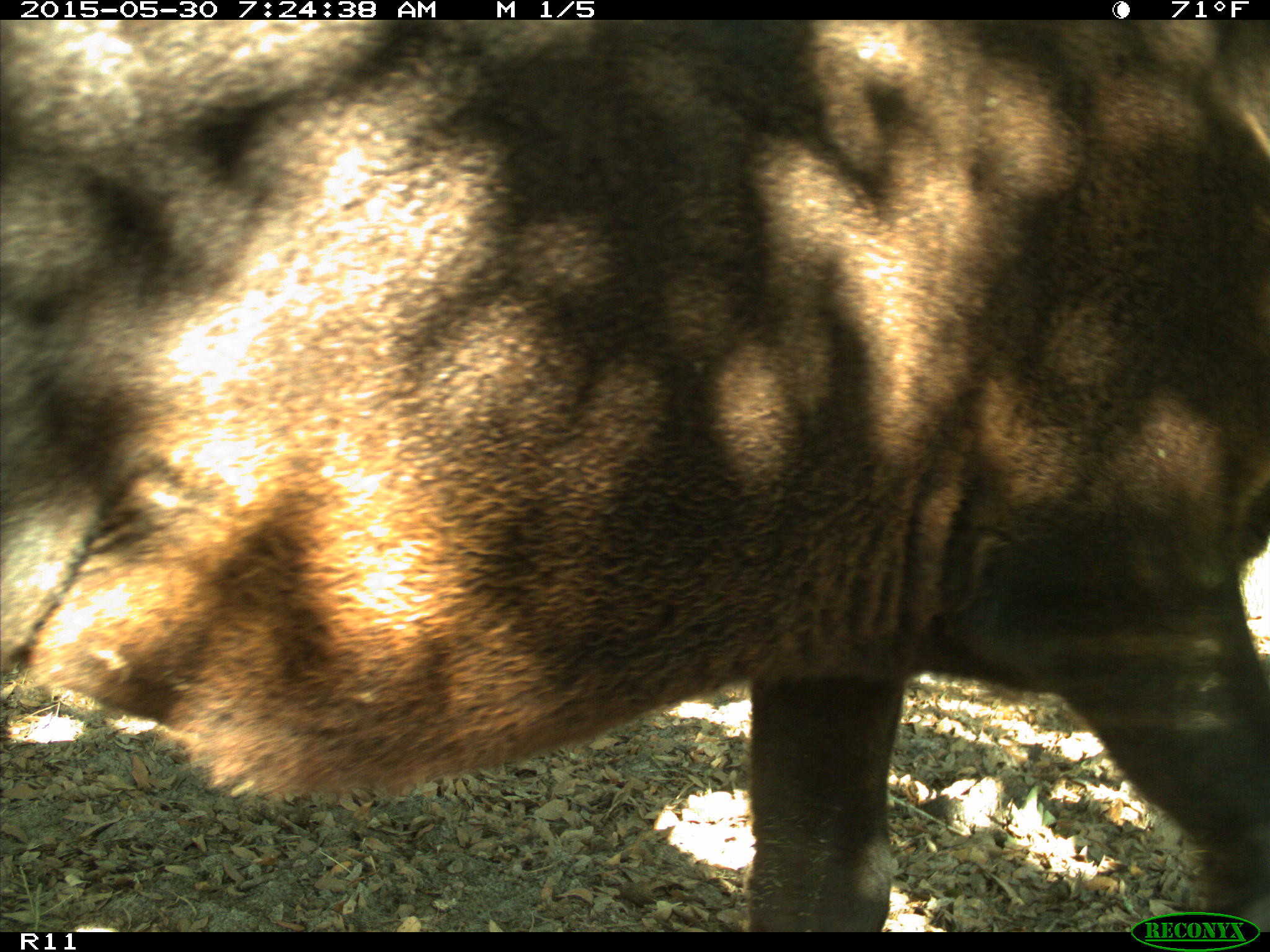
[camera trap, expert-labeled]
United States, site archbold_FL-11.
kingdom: Animalia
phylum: Chordata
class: Mammalia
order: Artiodactyla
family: Bovidae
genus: Bos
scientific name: Bos taurus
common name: domestic cow